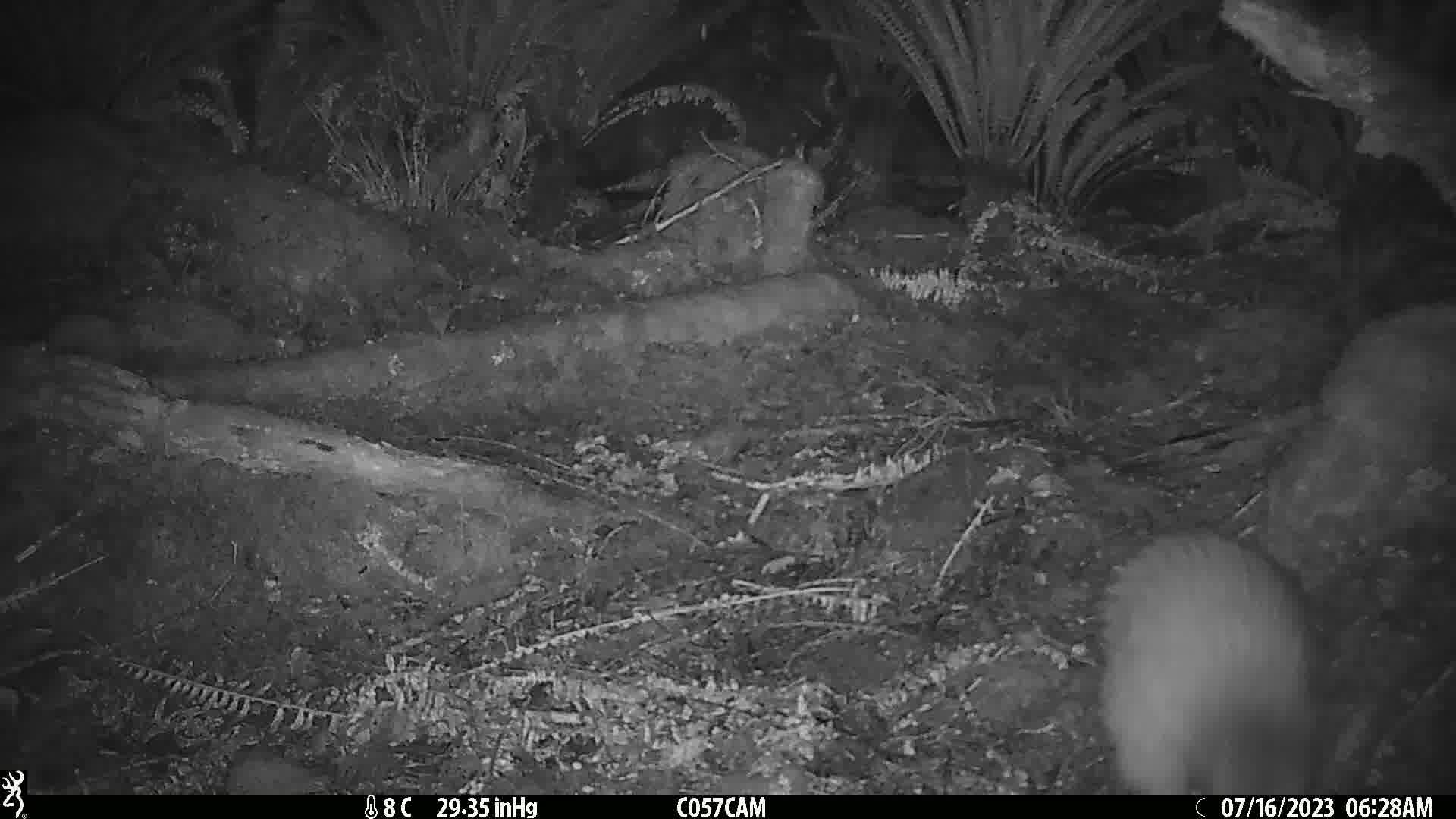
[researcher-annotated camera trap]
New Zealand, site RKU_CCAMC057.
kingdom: Animalia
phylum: Chordata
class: Aves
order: Apterygiformes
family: Apterygidae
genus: Apteryx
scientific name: Apteryx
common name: kiwi